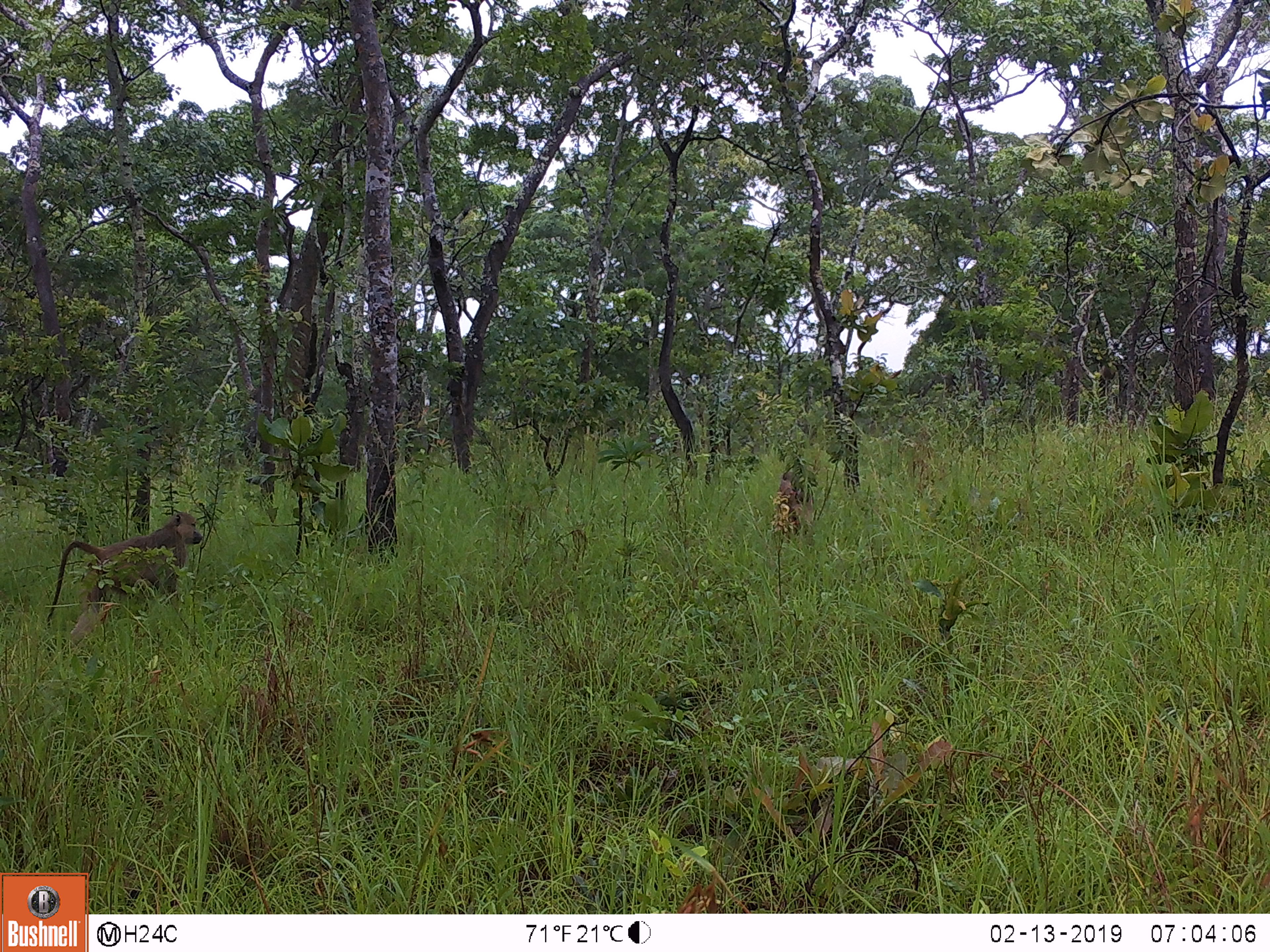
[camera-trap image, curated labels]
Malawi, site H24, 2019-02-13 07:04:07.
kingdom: Animalia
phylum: Chordata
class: Mammalia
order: Primates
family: Cercopithecidae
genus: Papio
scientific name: Papio cynocephalus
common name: yellow baboon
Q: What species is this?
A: Yellow baboon (Papio cynocephalus).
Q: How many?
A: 2.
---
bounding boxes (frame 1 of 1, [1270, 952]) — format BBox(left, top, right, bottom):
yellow baboon: BBox(40, 506, 202, 648); BBox(765, 463, 821, 537)